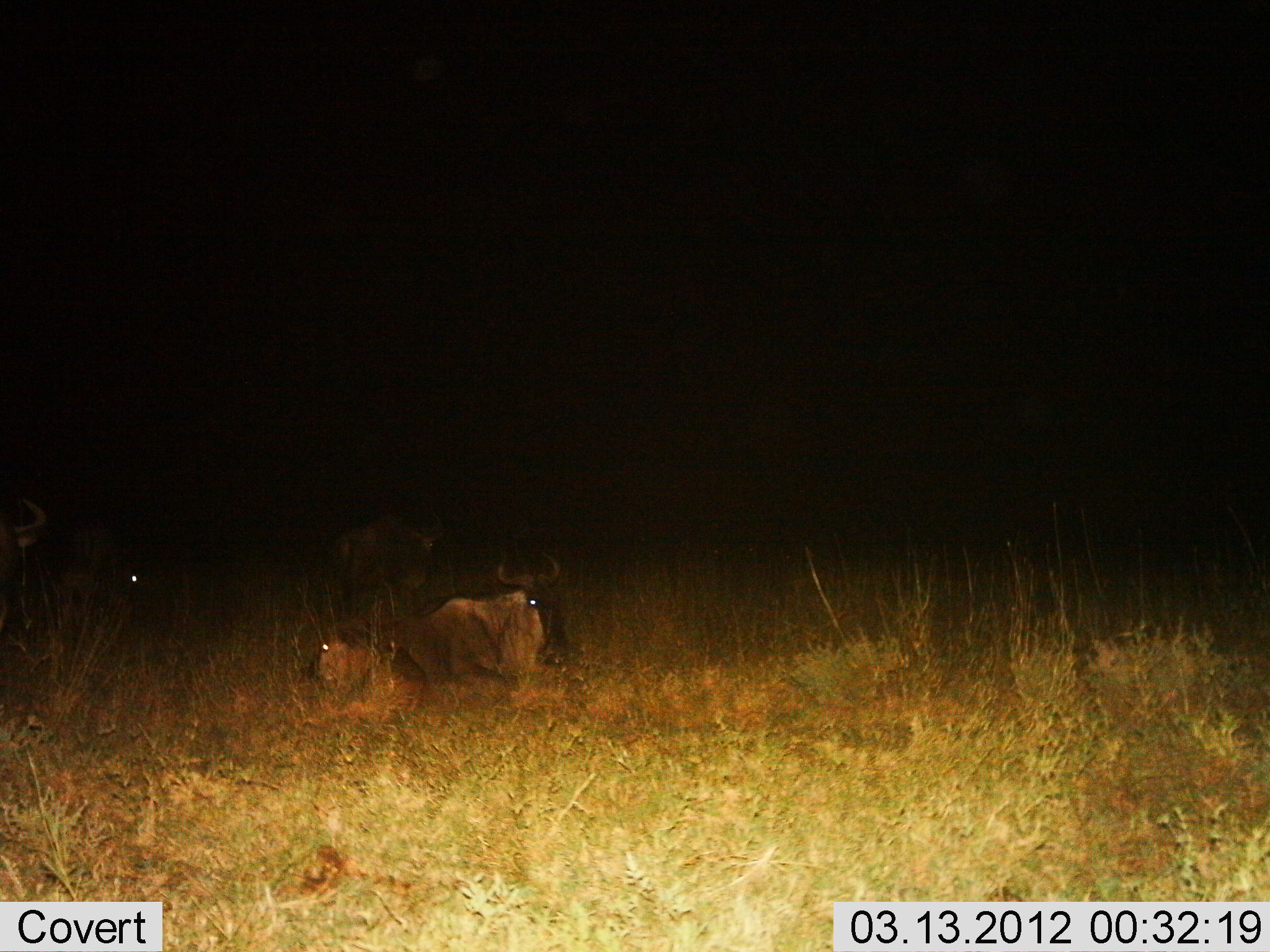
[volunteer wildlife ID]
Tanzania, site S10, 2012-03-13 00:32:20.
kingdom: Animalia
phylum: Chordata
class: Mammalia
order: Artiodactyla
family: Bovidae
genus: Connochaetes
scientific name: Connochaetes taurinus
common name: blue wildebeest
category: wildebeest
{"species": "wildebeest (blue wildebeest) (Connochaetes taurinus)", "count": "4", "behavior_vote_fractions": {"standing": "35%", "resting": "100%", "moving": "0%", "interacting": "0%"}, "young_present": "41%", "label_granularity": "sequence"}